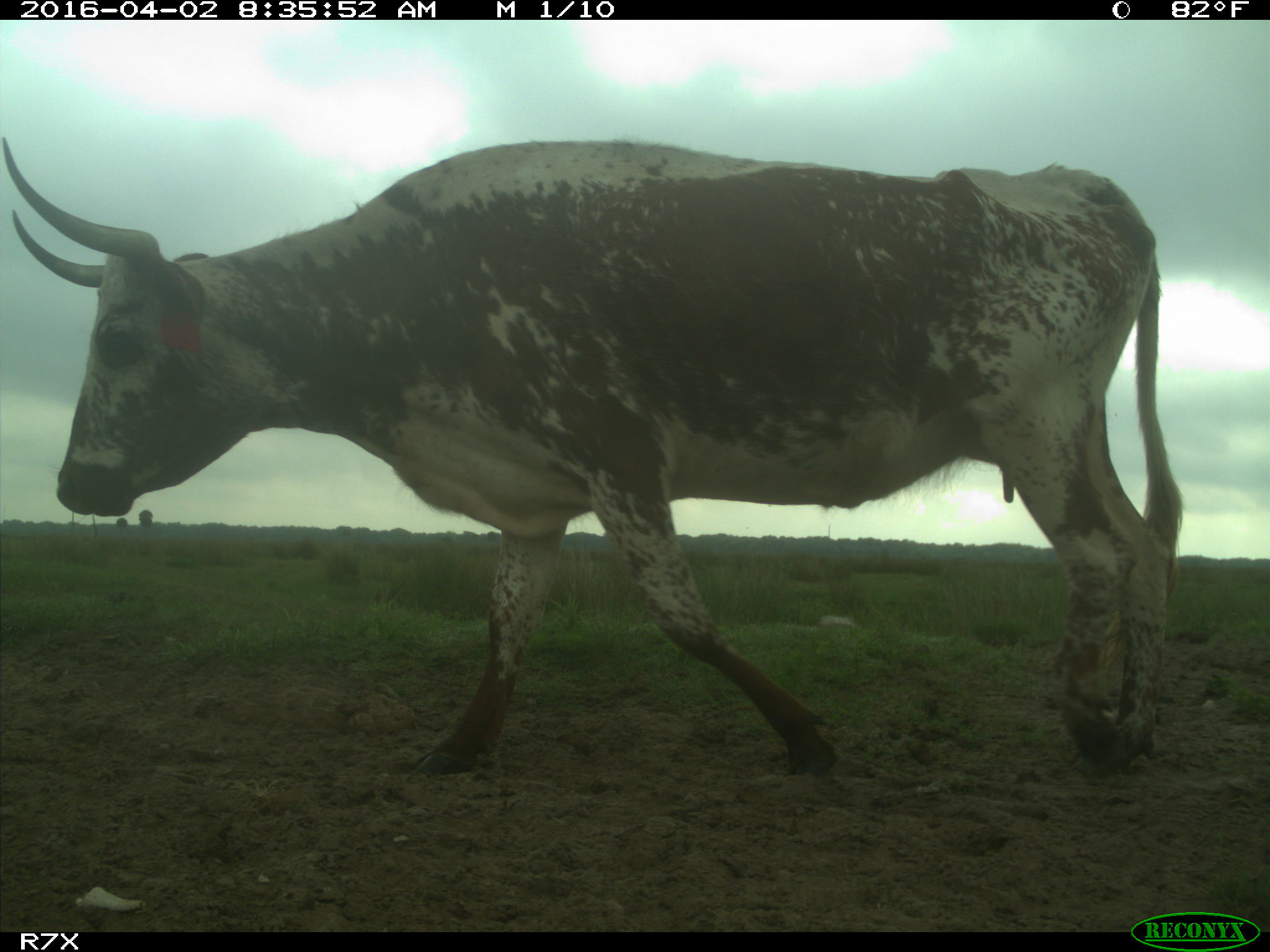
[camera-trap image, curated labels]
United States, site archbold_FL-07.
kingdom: Animalia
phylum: Chordata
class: Mammalia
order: Artiodactyla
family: Bovidae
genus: Bos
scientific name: Bos taurus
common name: domestic cow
Bos taurus (domestic cow).